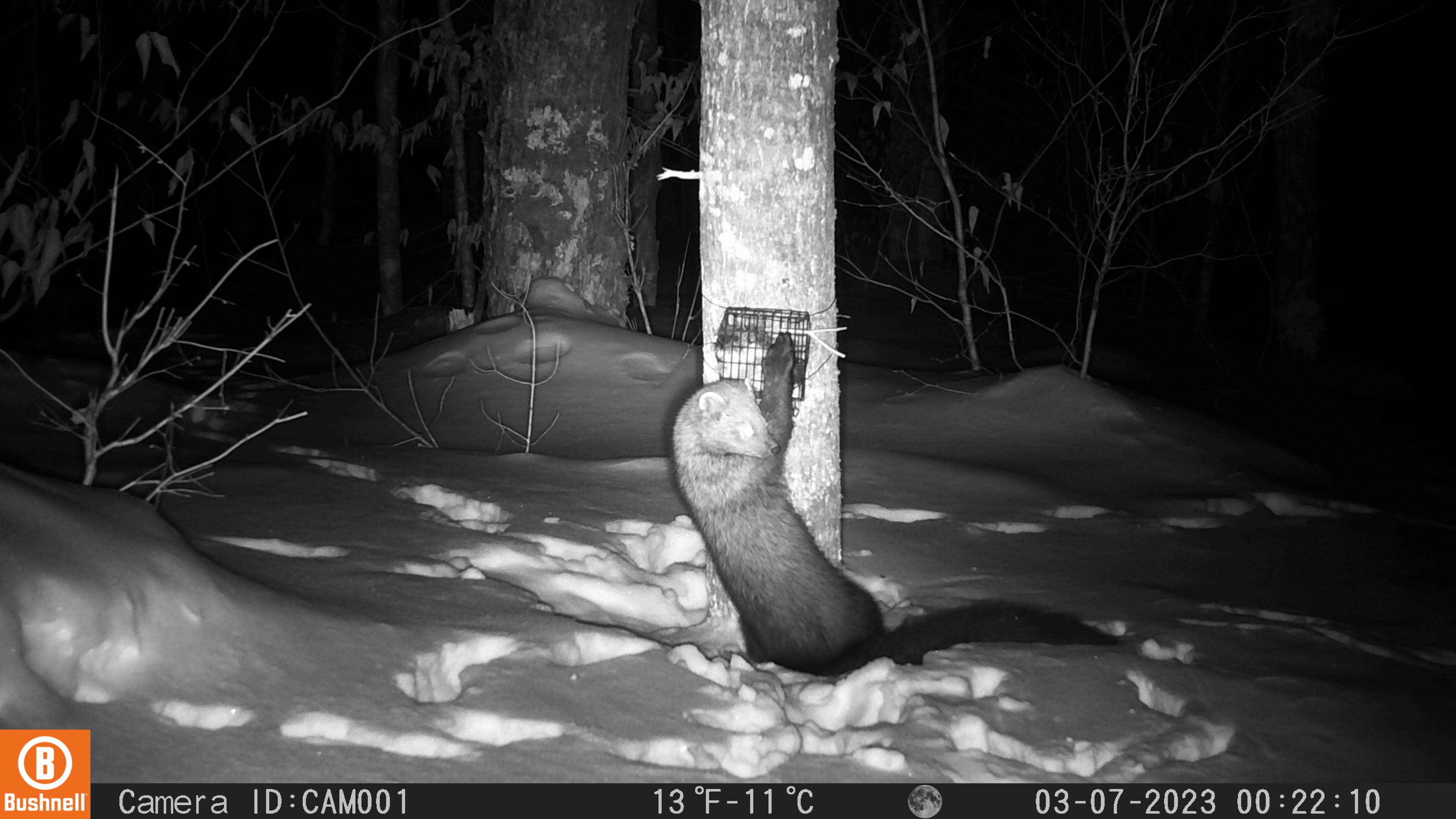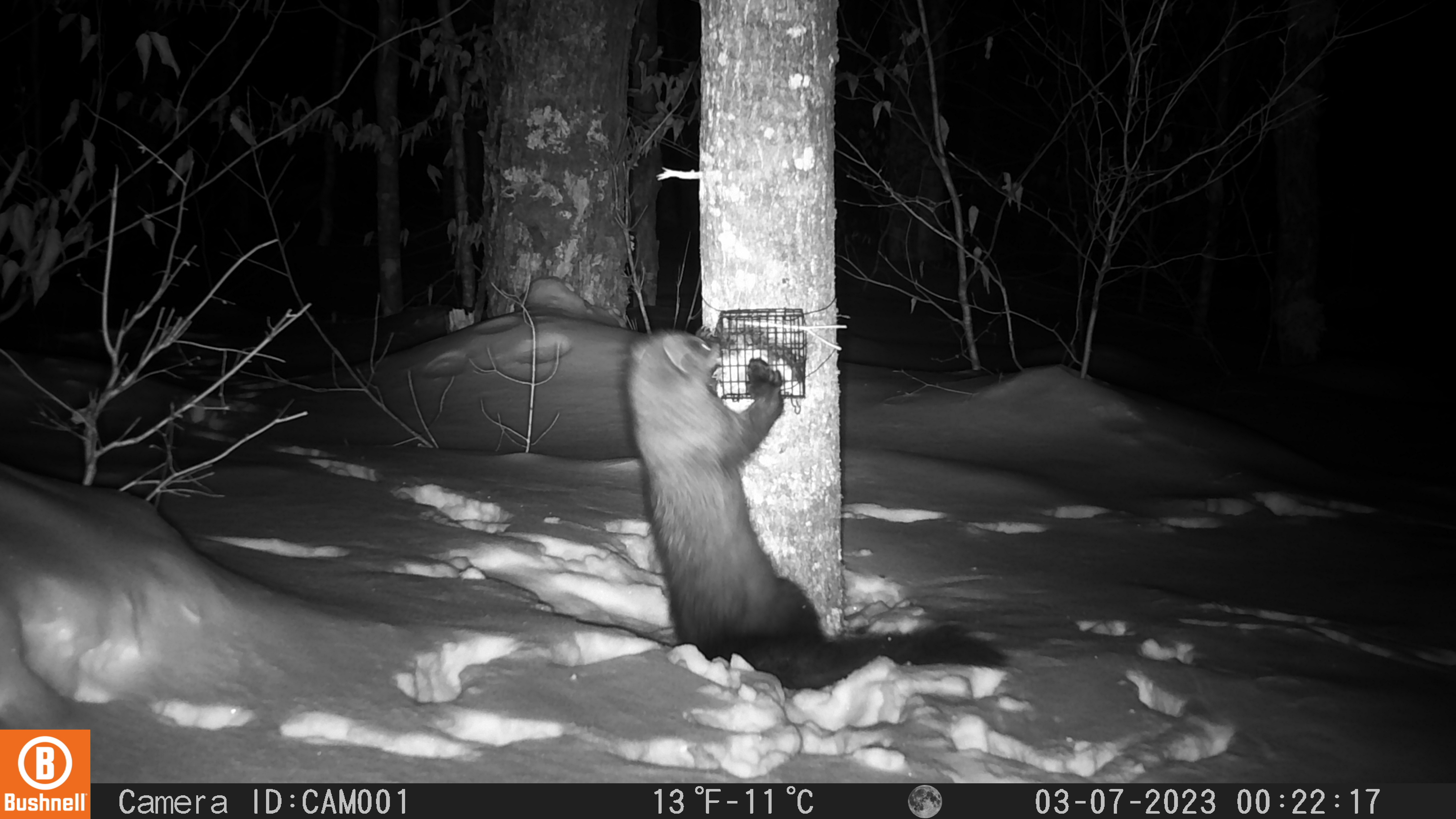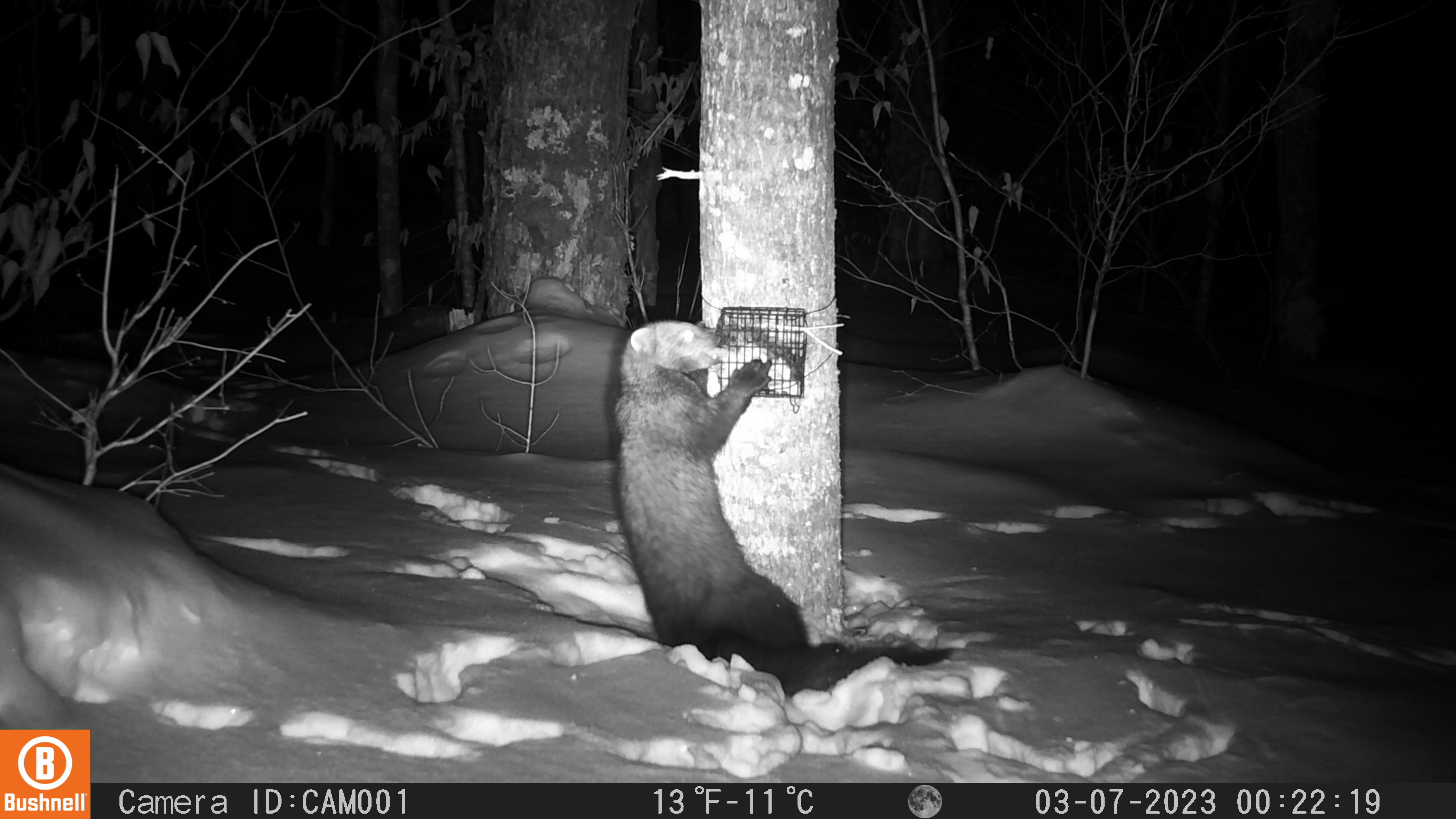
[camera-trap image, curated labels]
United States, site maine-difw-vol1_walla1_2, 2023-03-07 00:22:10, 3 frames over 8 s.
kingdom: Animalia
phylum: Chordata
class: Mammalia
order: Carnivora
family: Mustelidae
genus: Pekania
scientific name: Pekania pennanti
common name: fisher